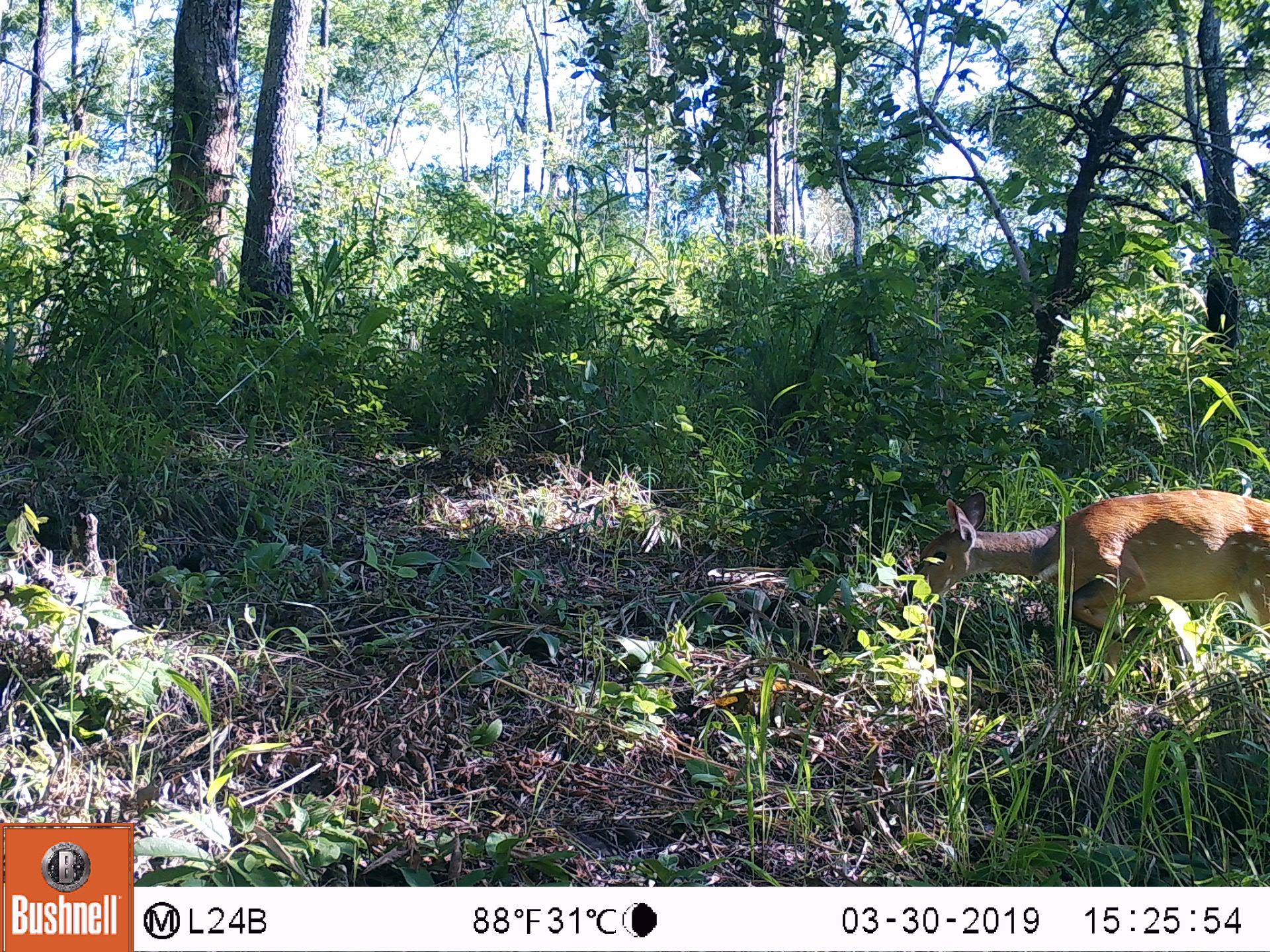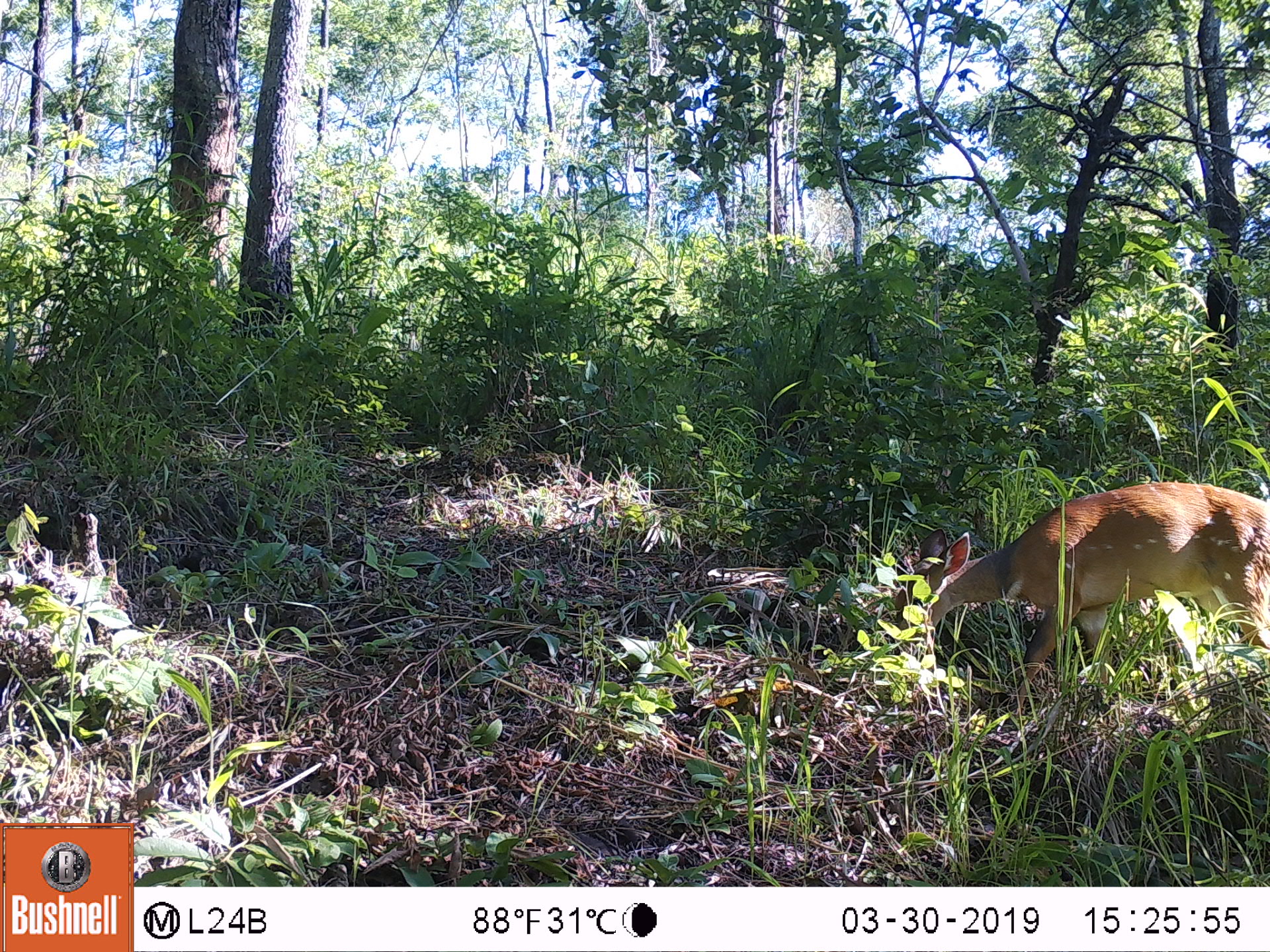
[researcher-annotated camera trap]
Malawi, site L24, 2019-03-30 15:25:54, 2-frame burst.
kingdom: Animalia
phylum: Chordata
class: Mammalia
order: Artiodactyla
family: Bovidae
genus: Tragelaphus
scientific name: Tragelaphus sylvaticus sylvaticus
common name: cape bushbuck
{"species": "cape bushbuck (Tragelaphus sylvaticus sylvaticus)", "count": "1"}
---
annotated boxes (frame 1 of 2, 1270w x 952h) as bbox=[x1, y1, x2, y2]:
cape bushbuck: bbox=[897, 480, 1266, 692]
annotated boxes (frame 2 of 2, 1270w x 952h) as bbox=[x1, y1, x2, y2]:
cape bushbuck: bbox=[882, 475, 1266, 687]